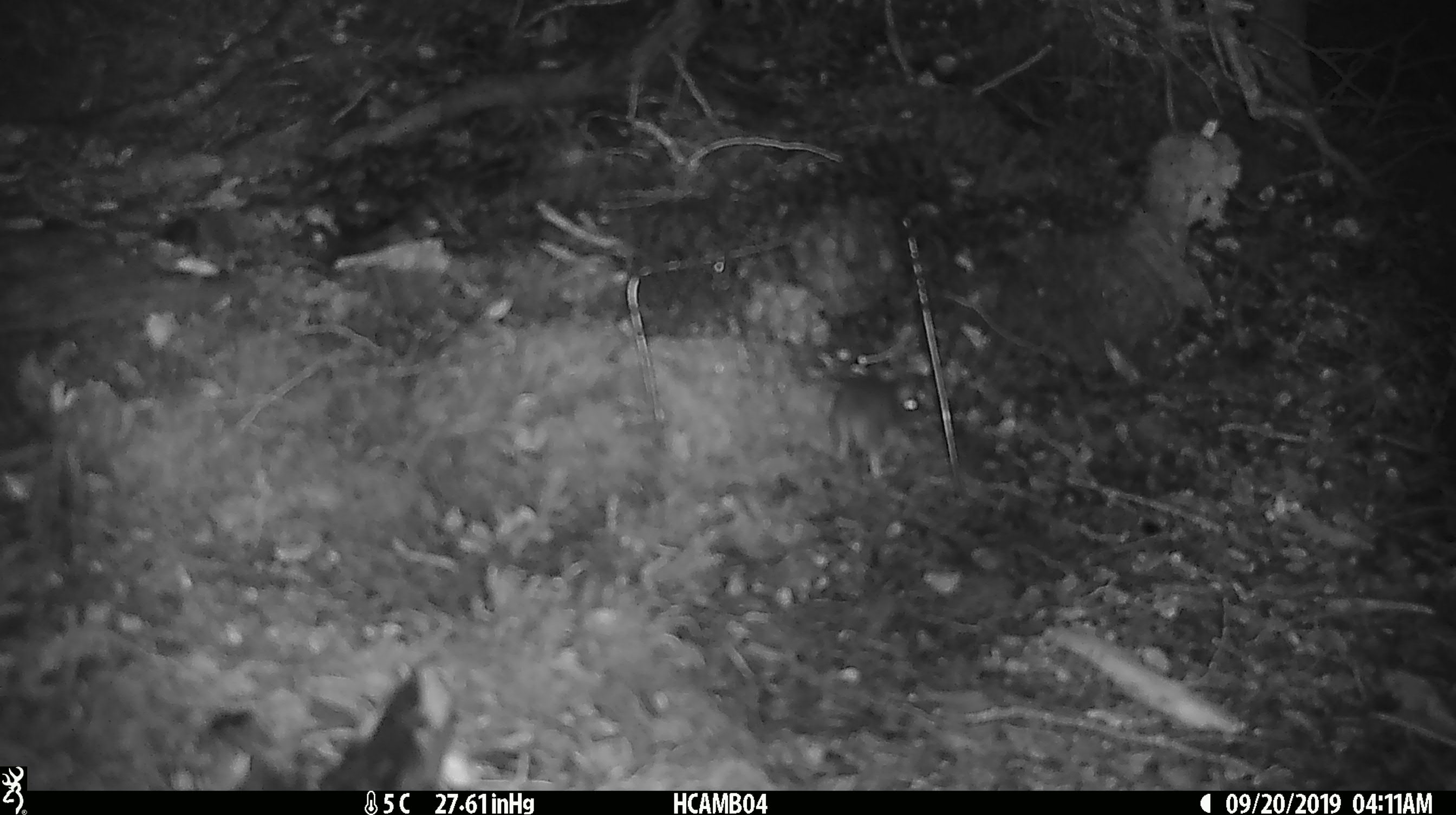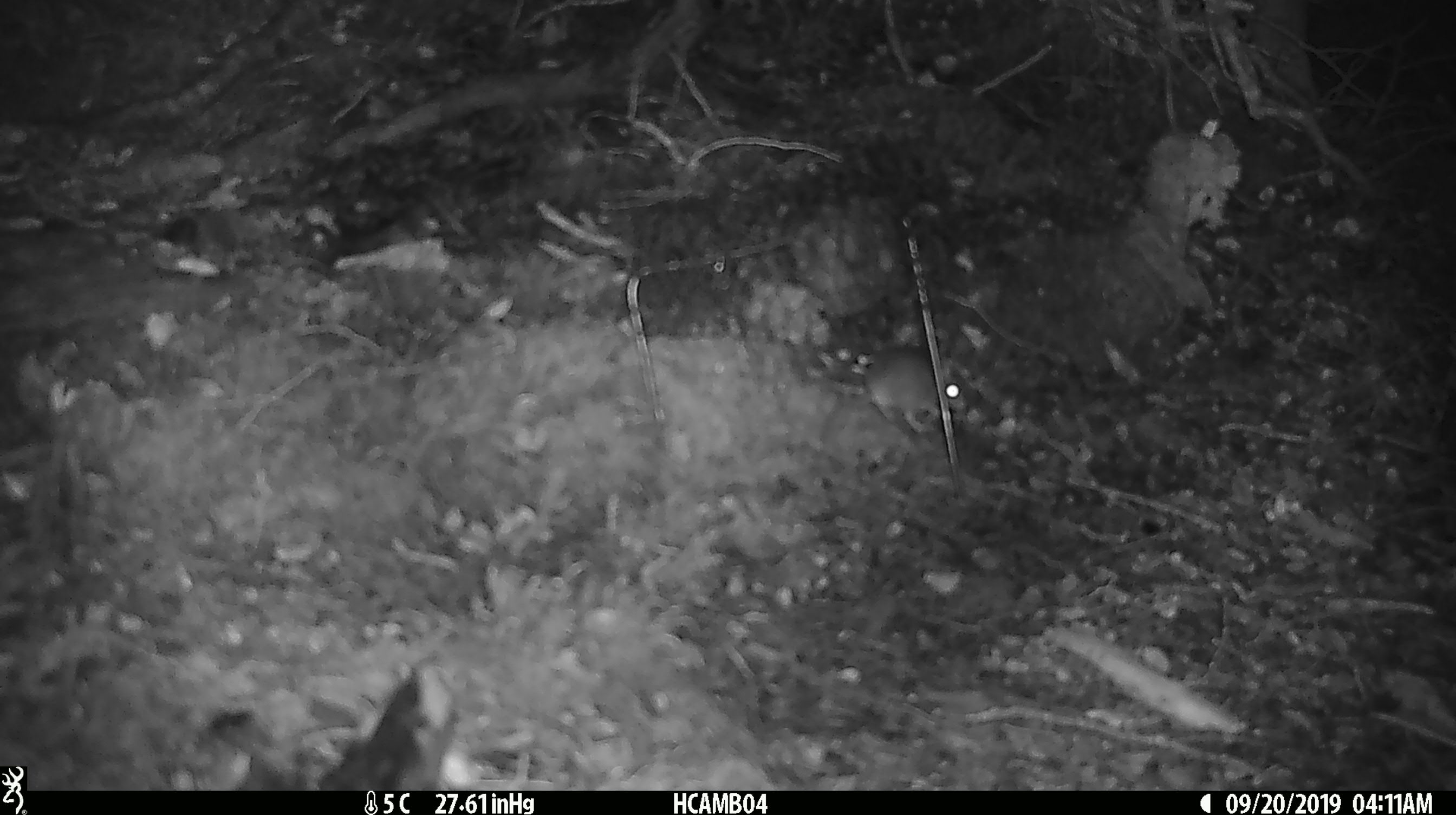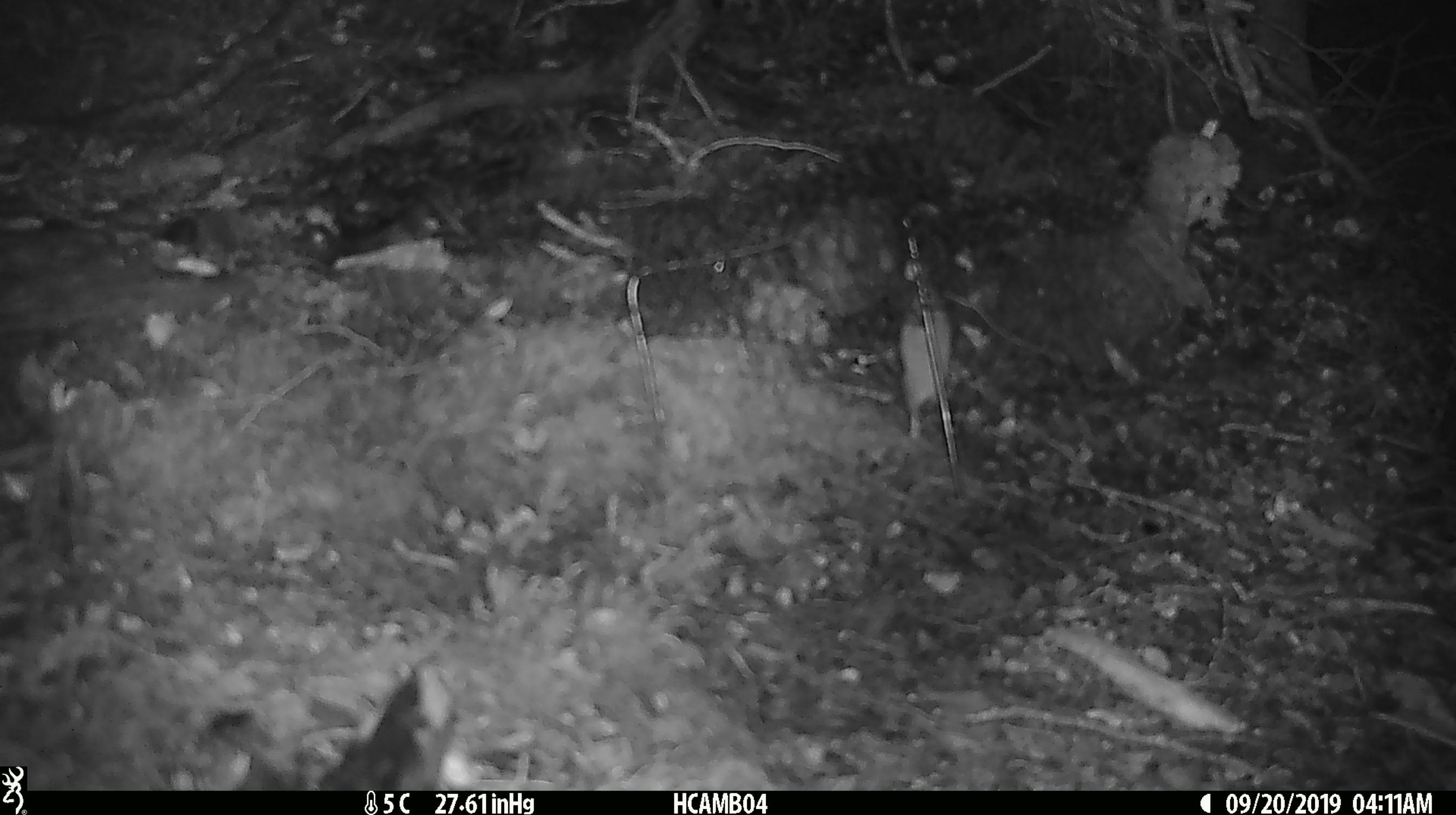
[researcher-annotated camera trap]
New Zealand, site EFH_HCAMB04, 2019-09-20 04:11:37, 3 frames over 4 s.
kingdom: Animalia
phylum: Chordata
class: Mammalia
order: Rodentia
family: Muridae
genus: Mus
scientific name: Mus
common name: mouse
Mouse (Mus).